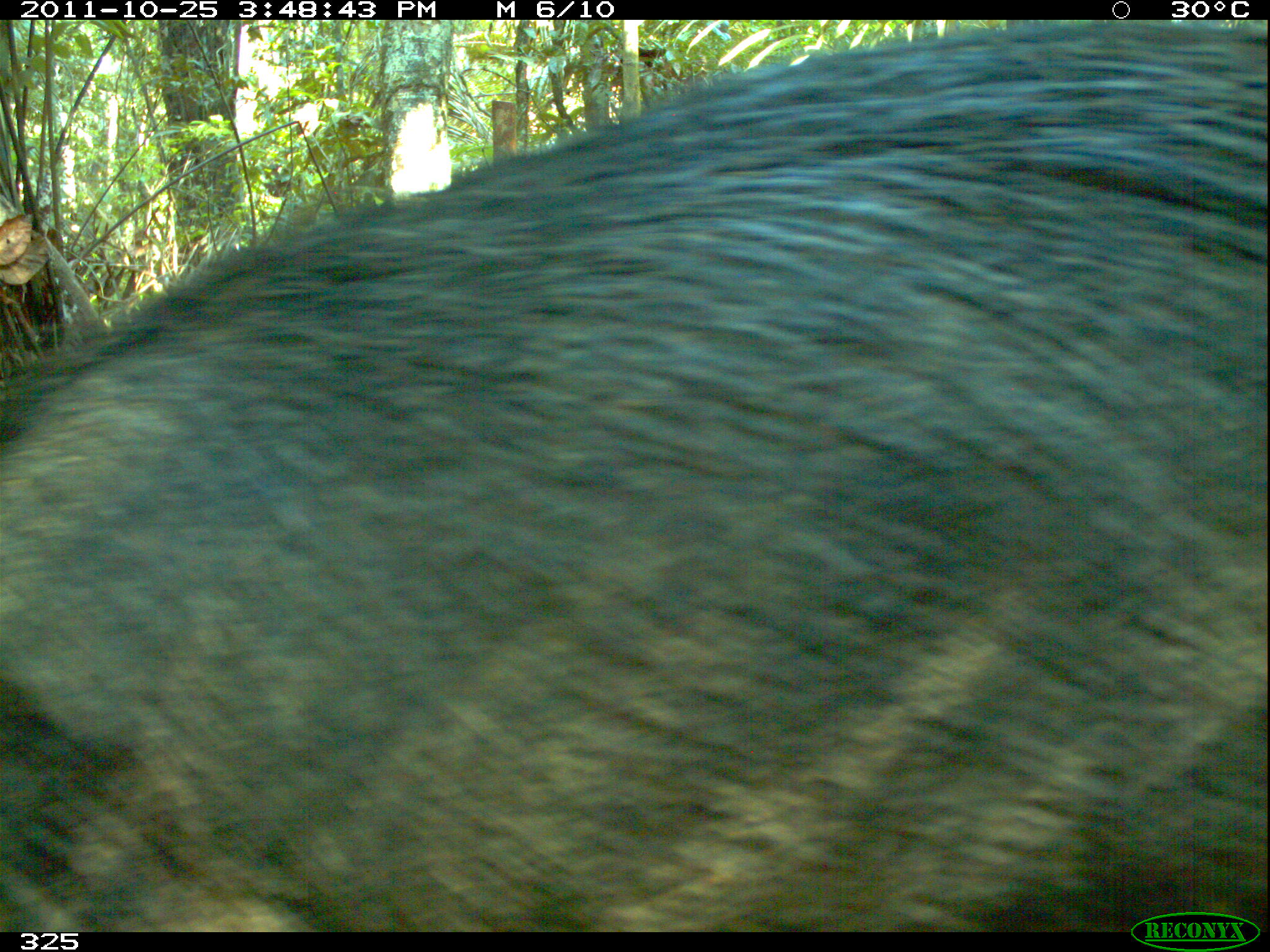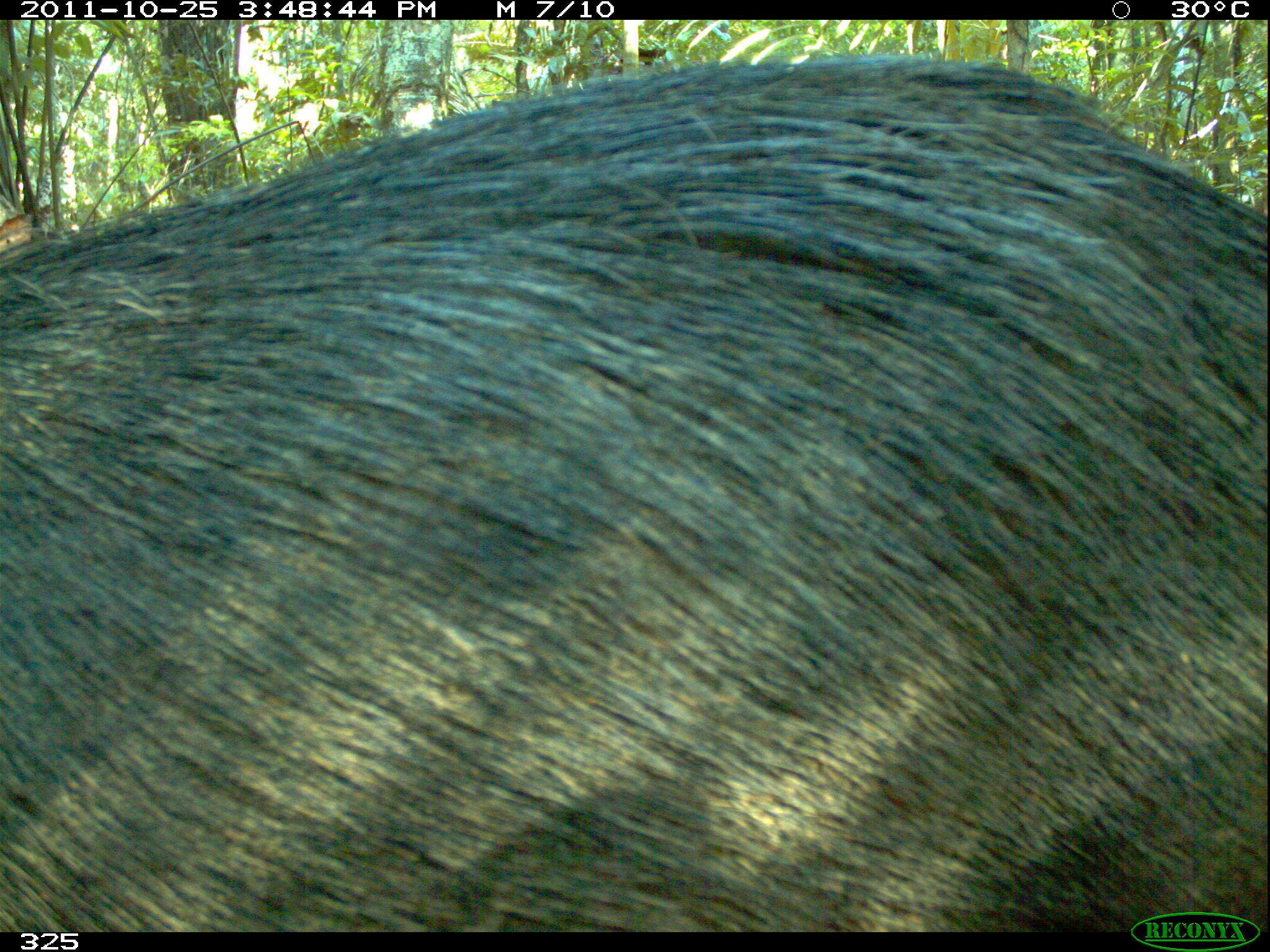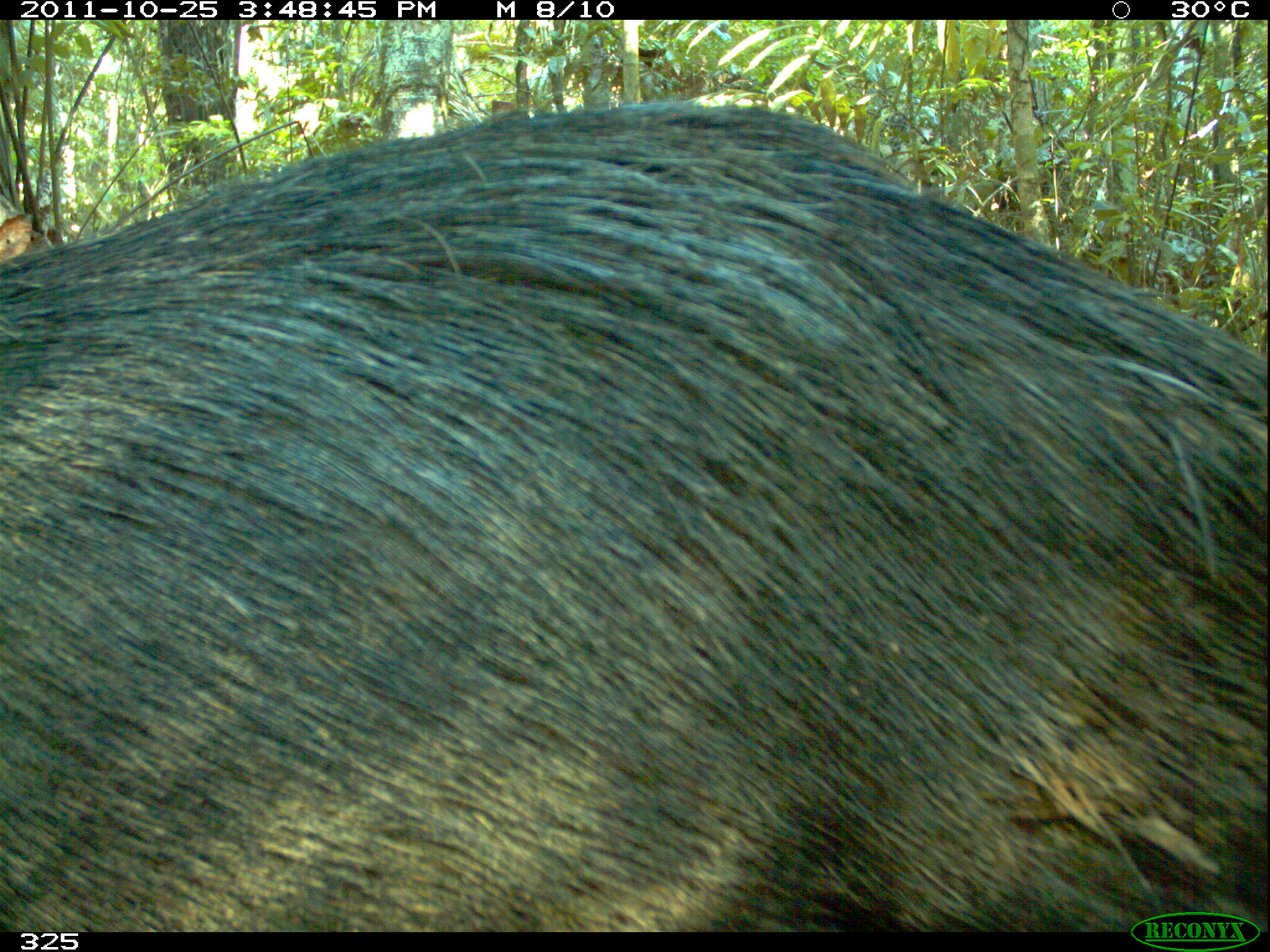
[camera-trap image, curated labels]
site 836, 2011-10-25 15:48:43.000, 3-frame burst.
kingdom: Animalia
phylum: Chordata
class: Mammalia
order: Artiodactyla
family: Tayassuidae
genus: Tayassu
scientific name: Tayassu pecari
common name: white-lipped peccary